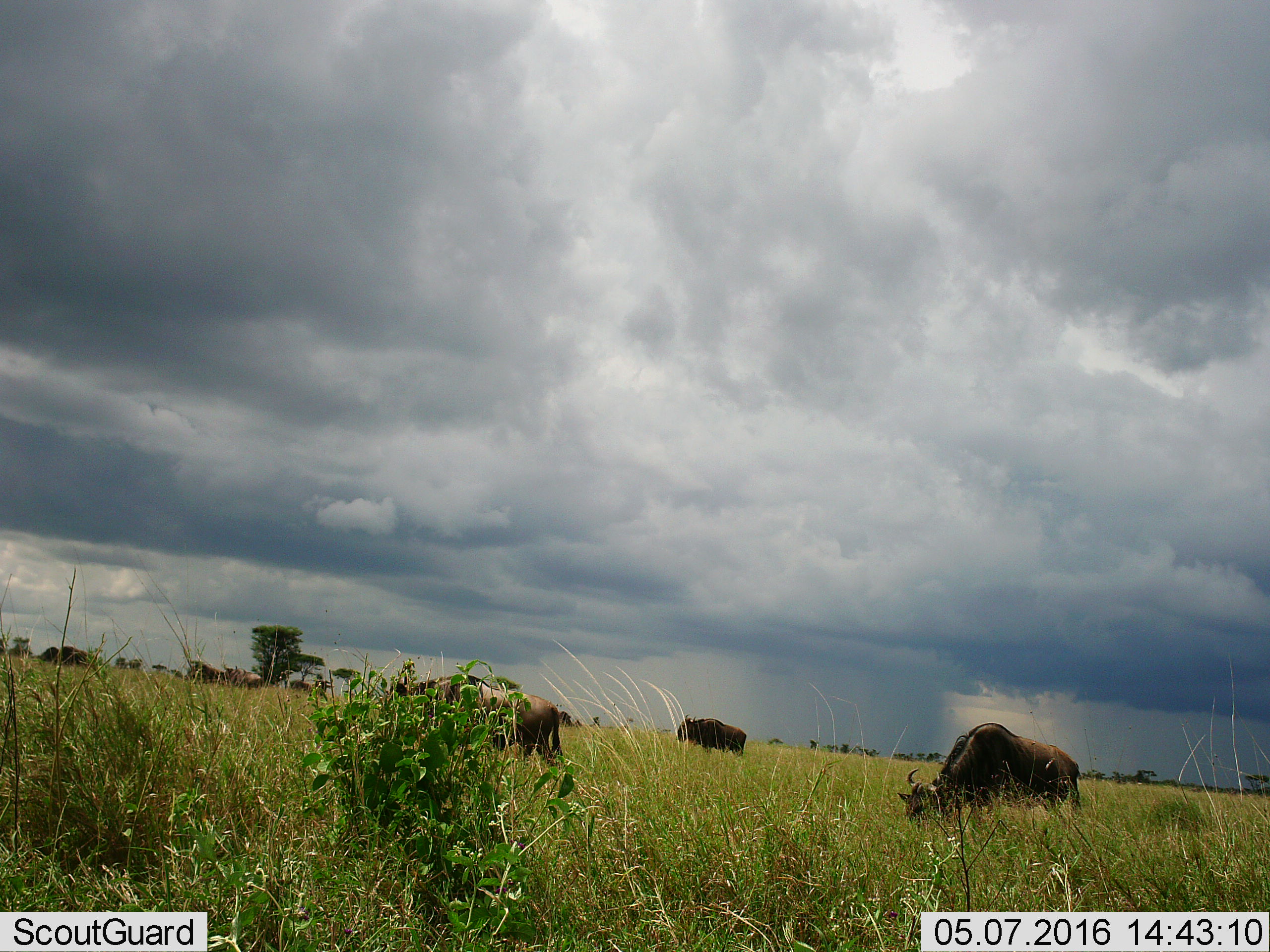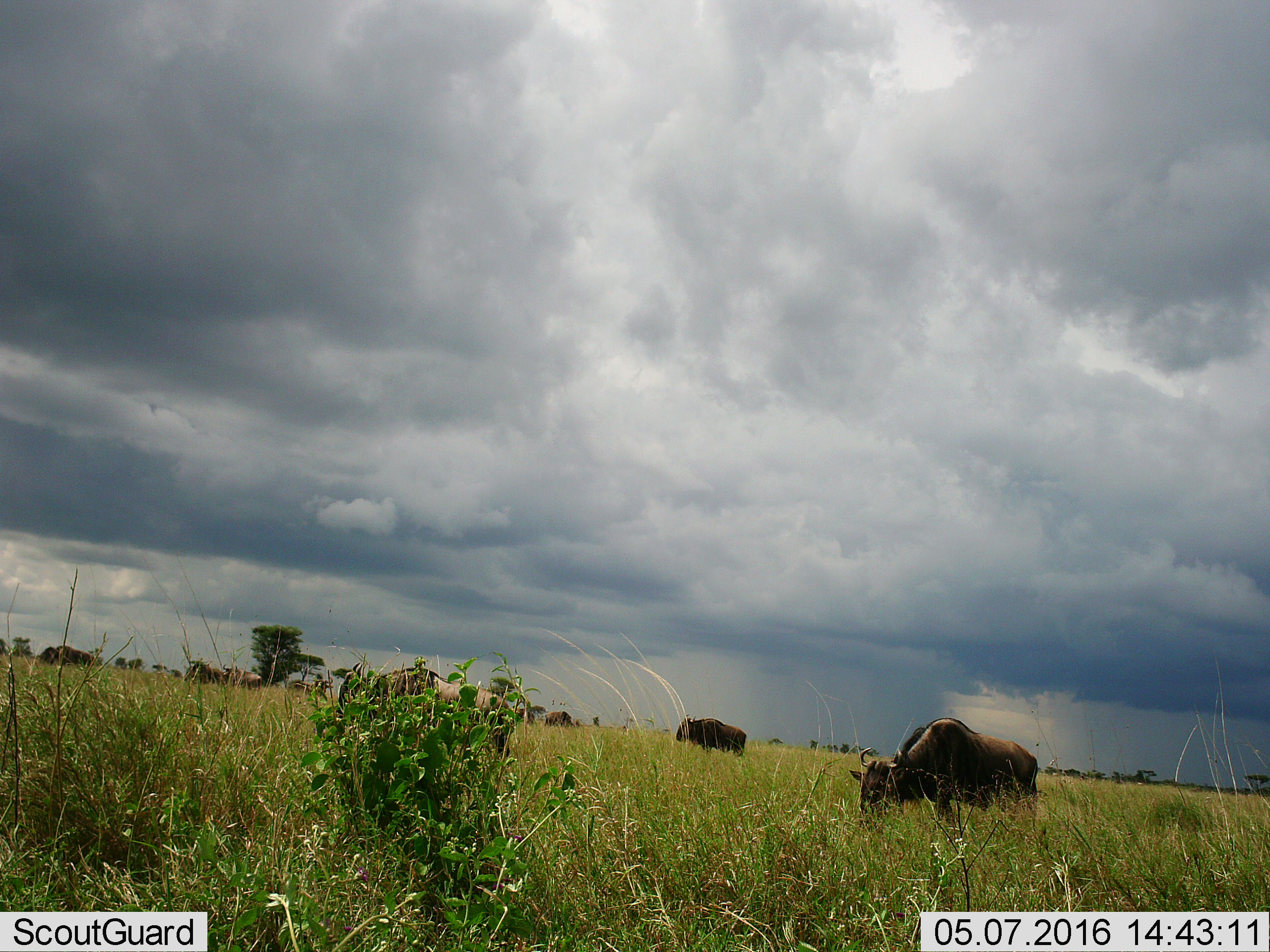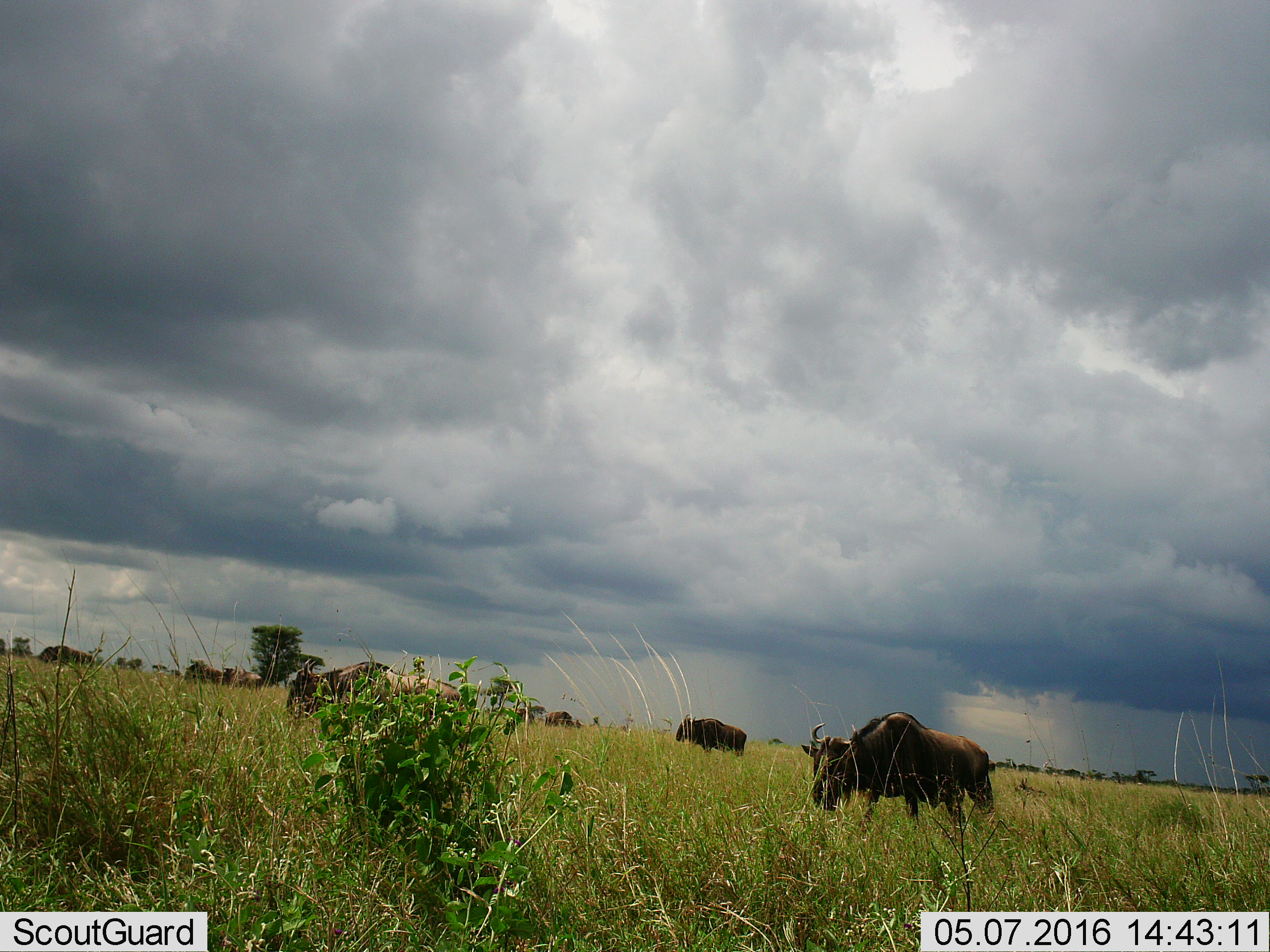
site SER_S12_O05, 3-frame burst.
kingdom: Animalia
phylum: Chordata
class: Mammalia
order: Artiodactyla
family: Bovidae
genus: Connochaetes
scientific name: Connochaetes taurinus taurinus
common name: blue wildebeest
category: wildebeestblue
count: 9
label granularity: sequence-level